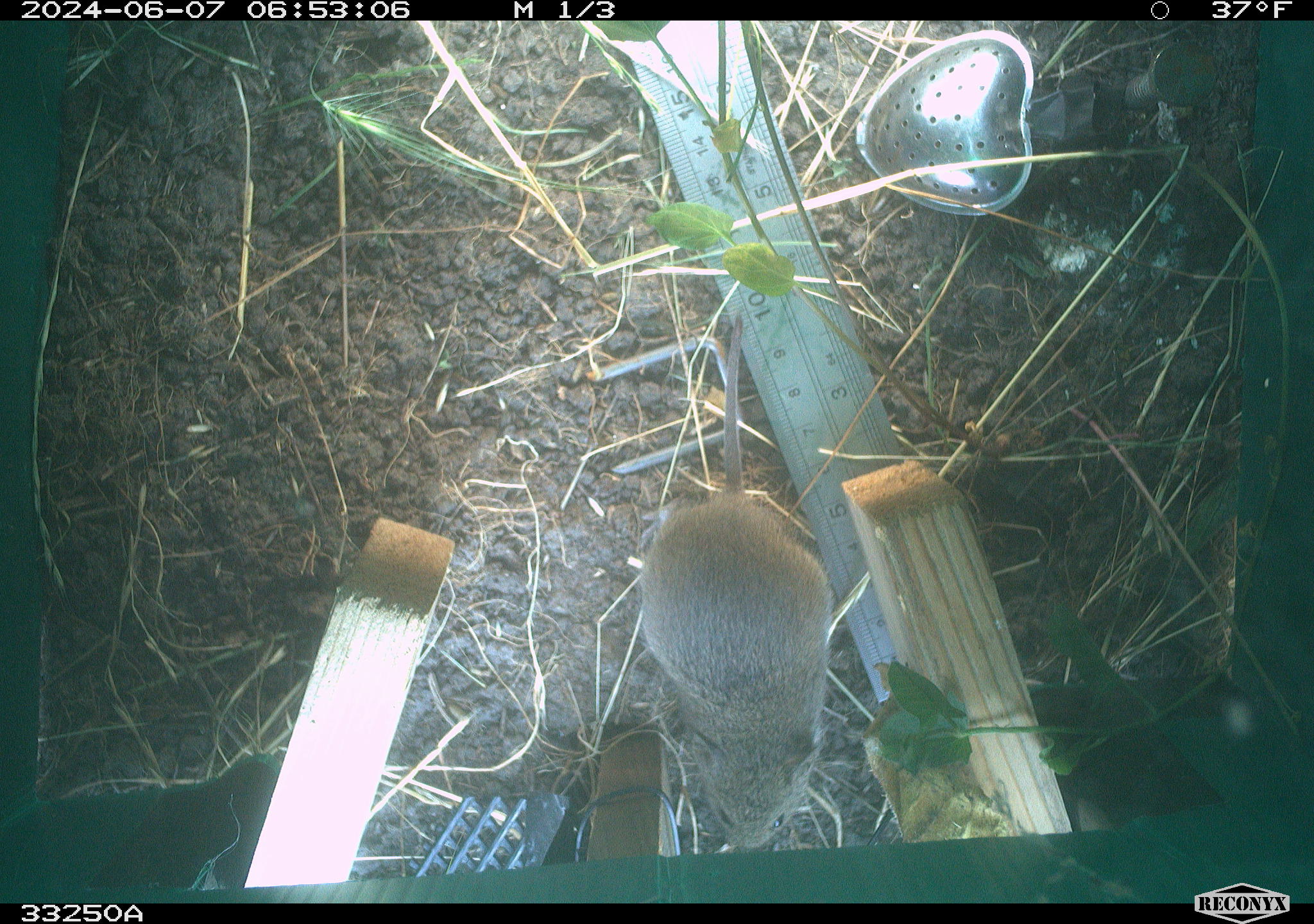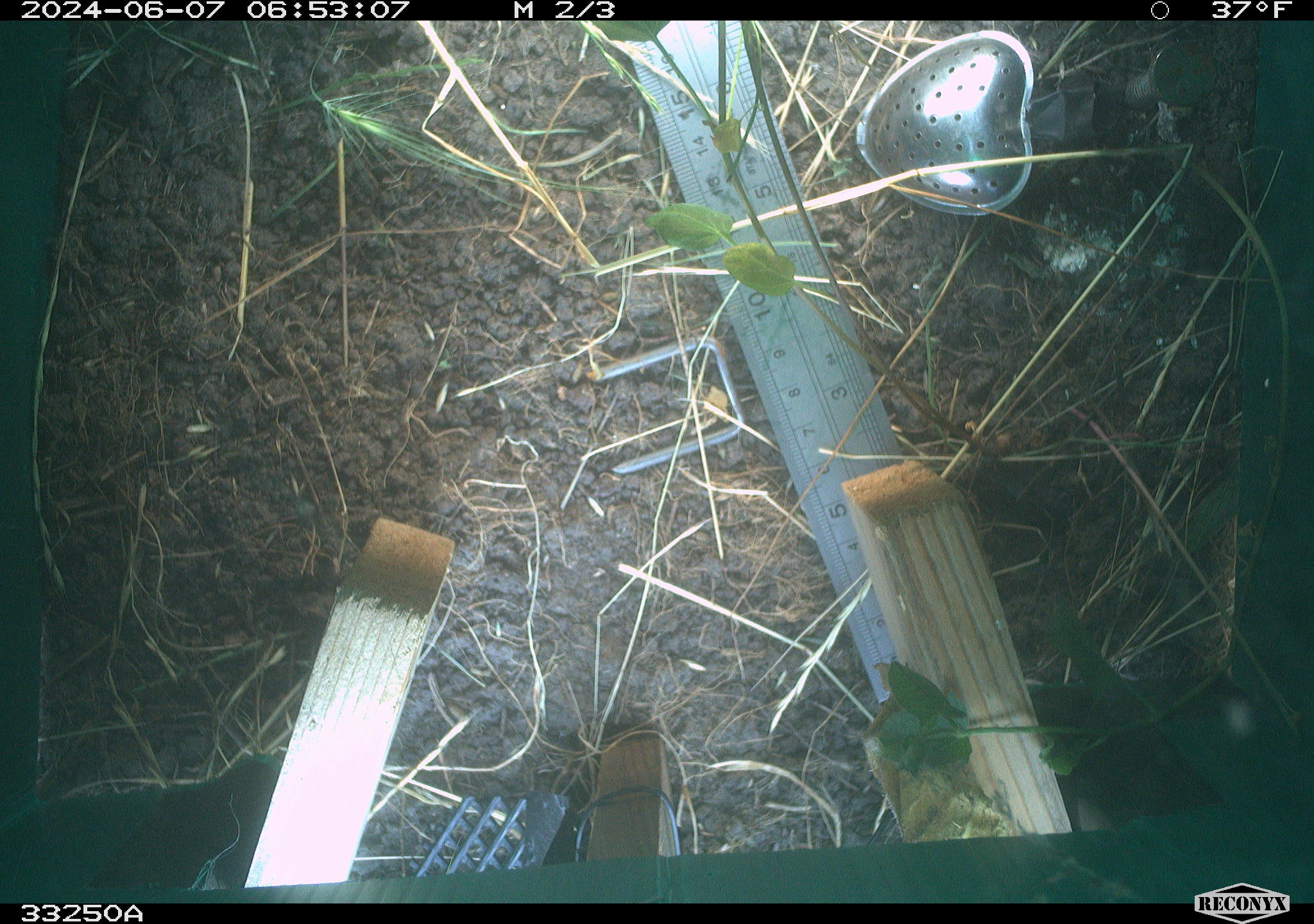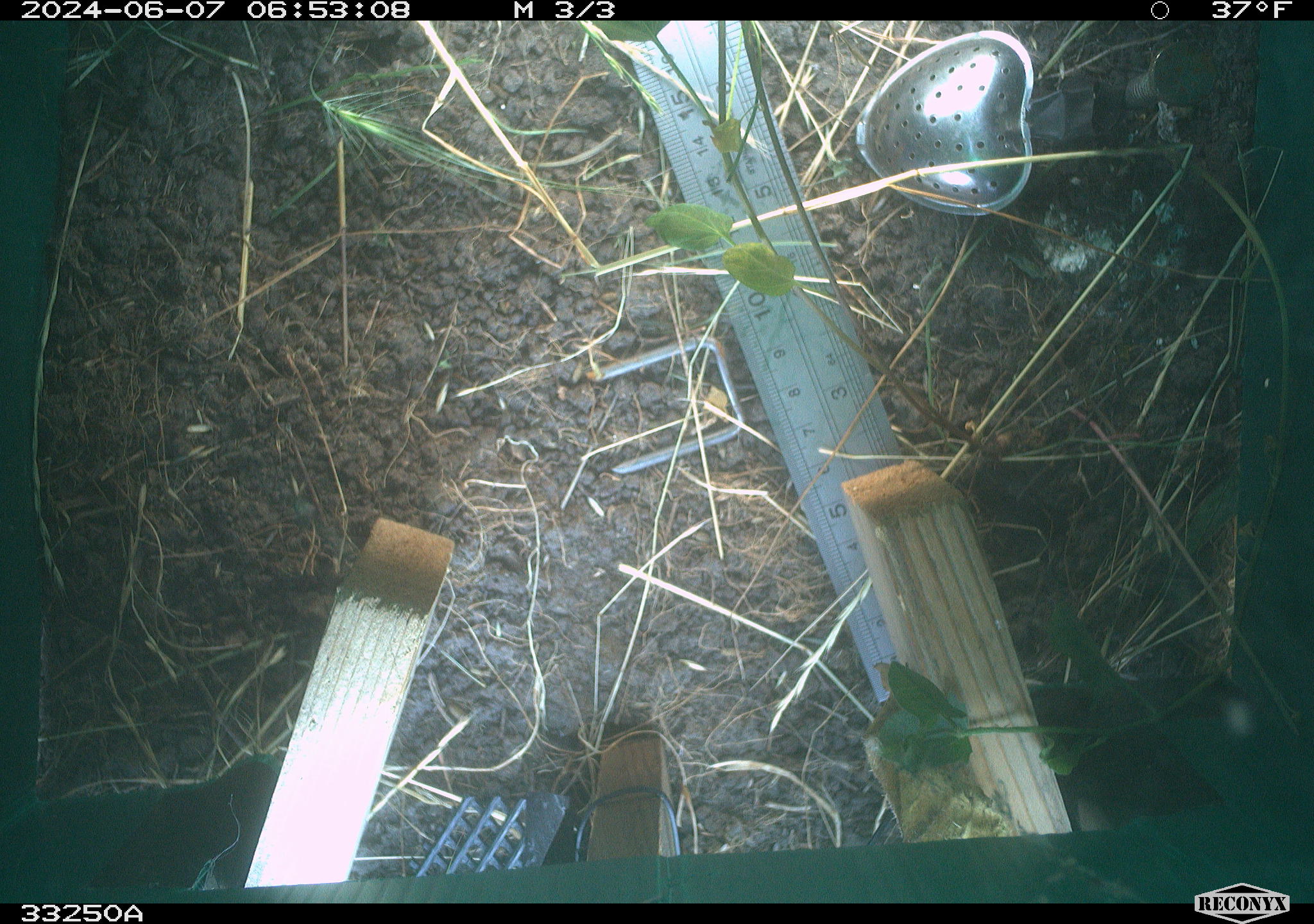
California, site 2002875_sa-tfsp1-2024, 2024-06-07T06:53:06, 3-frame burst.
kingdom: Animalia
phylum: Chordata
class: Mammalia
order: Rodentia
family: Cricetidae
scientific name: Arvicolinae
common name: voles, lemmings, and muskrats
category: arvicolinae subfamily